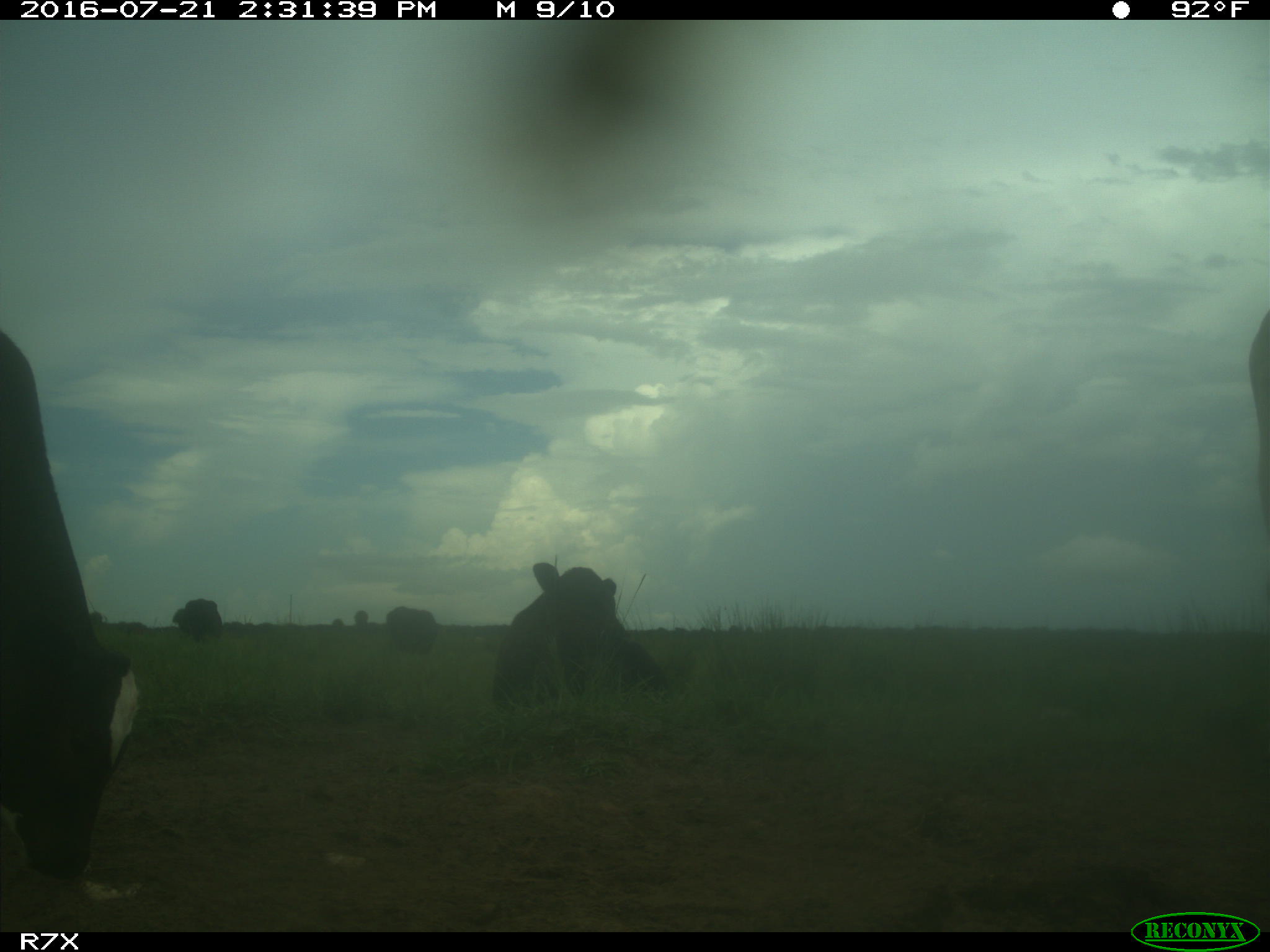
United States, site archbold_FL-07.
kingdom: Animalia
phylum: Chordata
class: Mammalia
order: Artiodactyla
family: Bovidae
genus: Bos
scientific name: Bos taurus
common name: domestic cow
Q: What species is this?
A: Bos taurus (domestic cow).